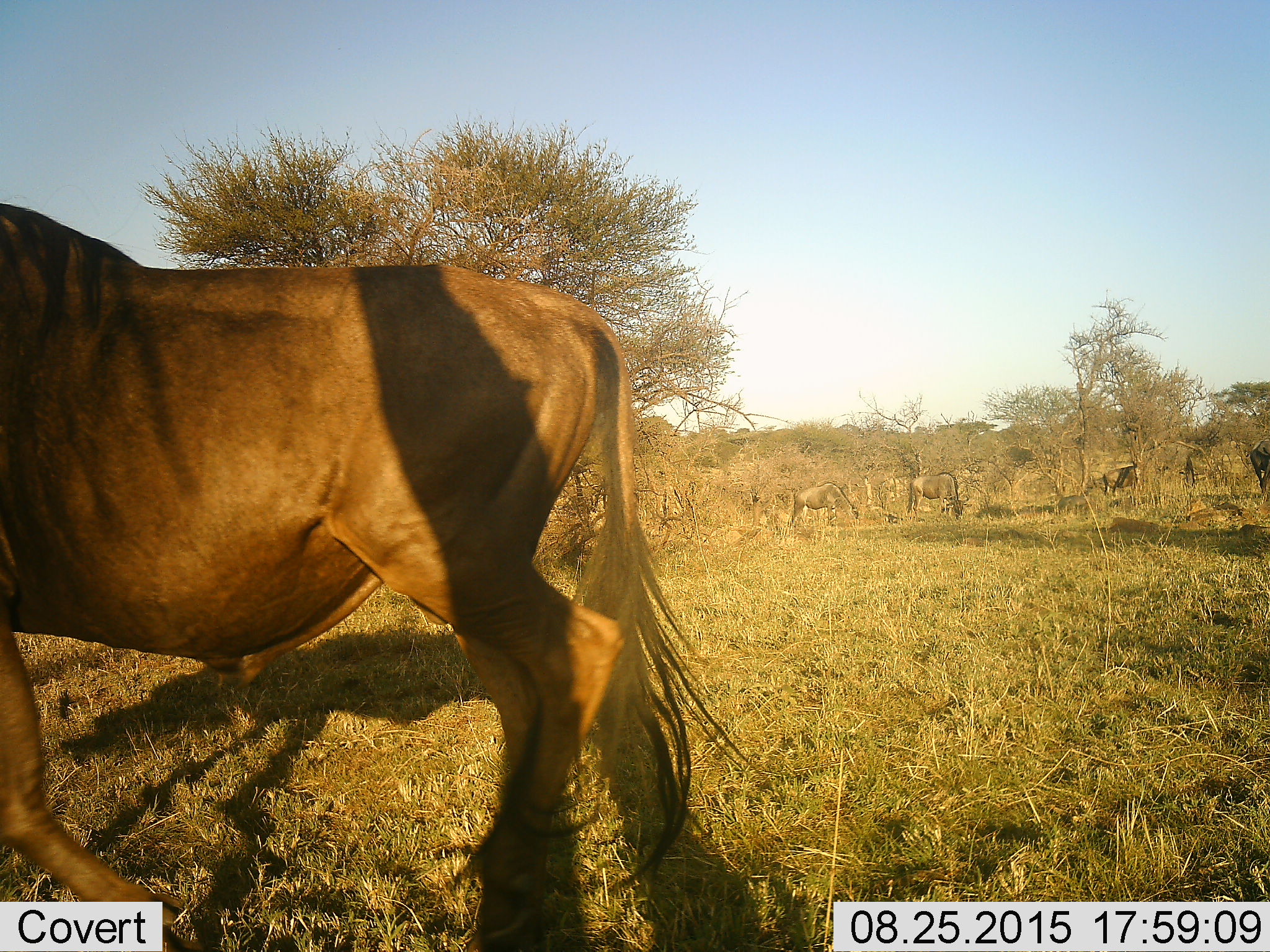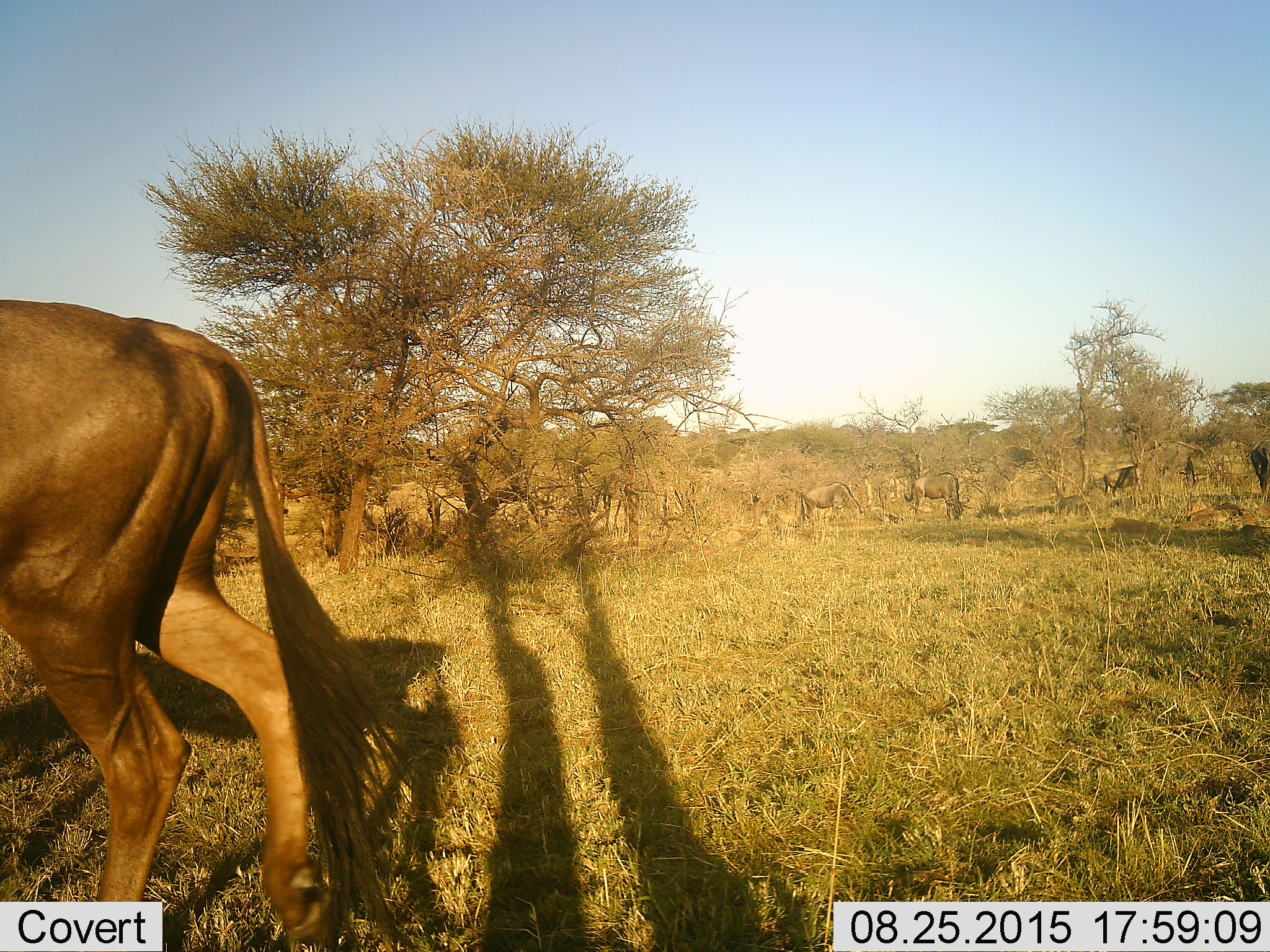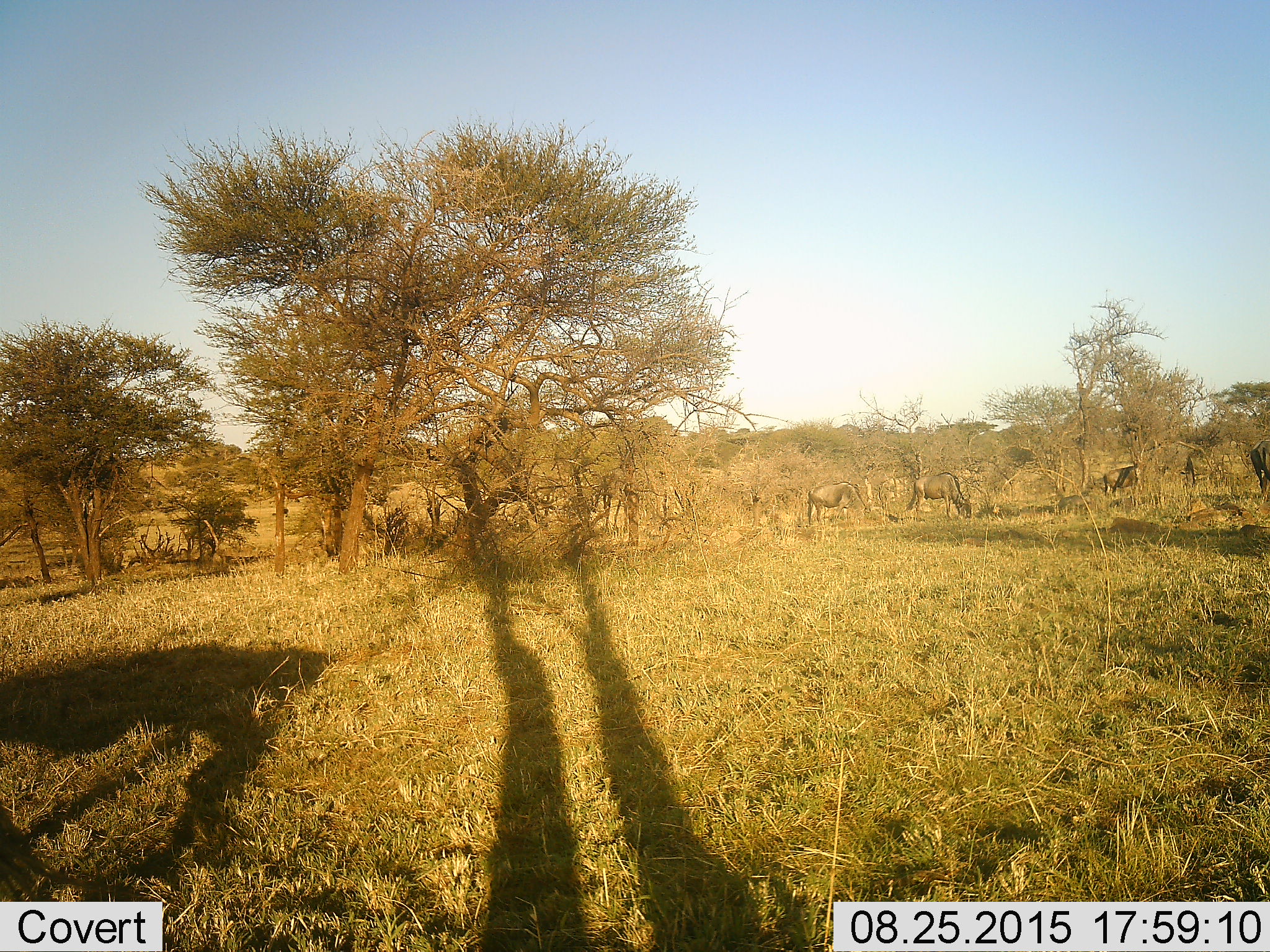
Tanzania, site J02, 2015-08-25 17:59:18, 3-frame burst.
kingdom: Animalia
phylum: Chordata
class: Mammalia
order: Artiodactyla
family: Bovidae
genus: Connochaetes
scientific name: Connochaetes taurinus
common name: blue wildebeest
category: wildebeest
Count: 5.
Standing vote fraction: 40%.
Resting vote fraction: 0%.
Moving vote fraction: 70%.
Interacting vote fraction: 0%.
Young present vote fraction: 0%.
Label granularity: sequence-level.